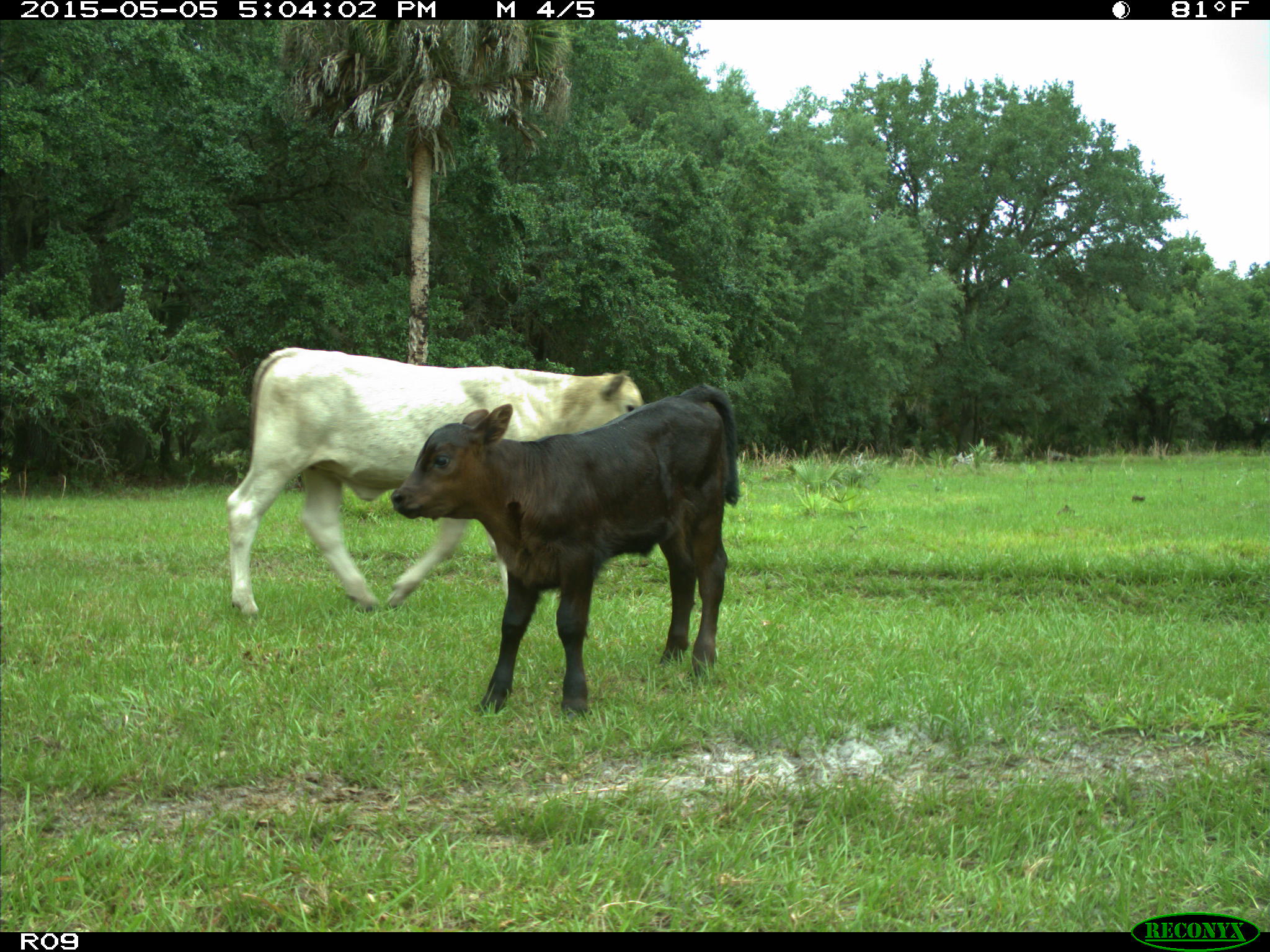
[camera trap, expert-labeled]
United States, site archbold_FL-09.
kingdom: Animalia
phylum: Chordata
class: Mammalia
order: Artiodactyla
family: Bovidae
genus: Bos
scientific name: Bos taurus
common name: domestic cow